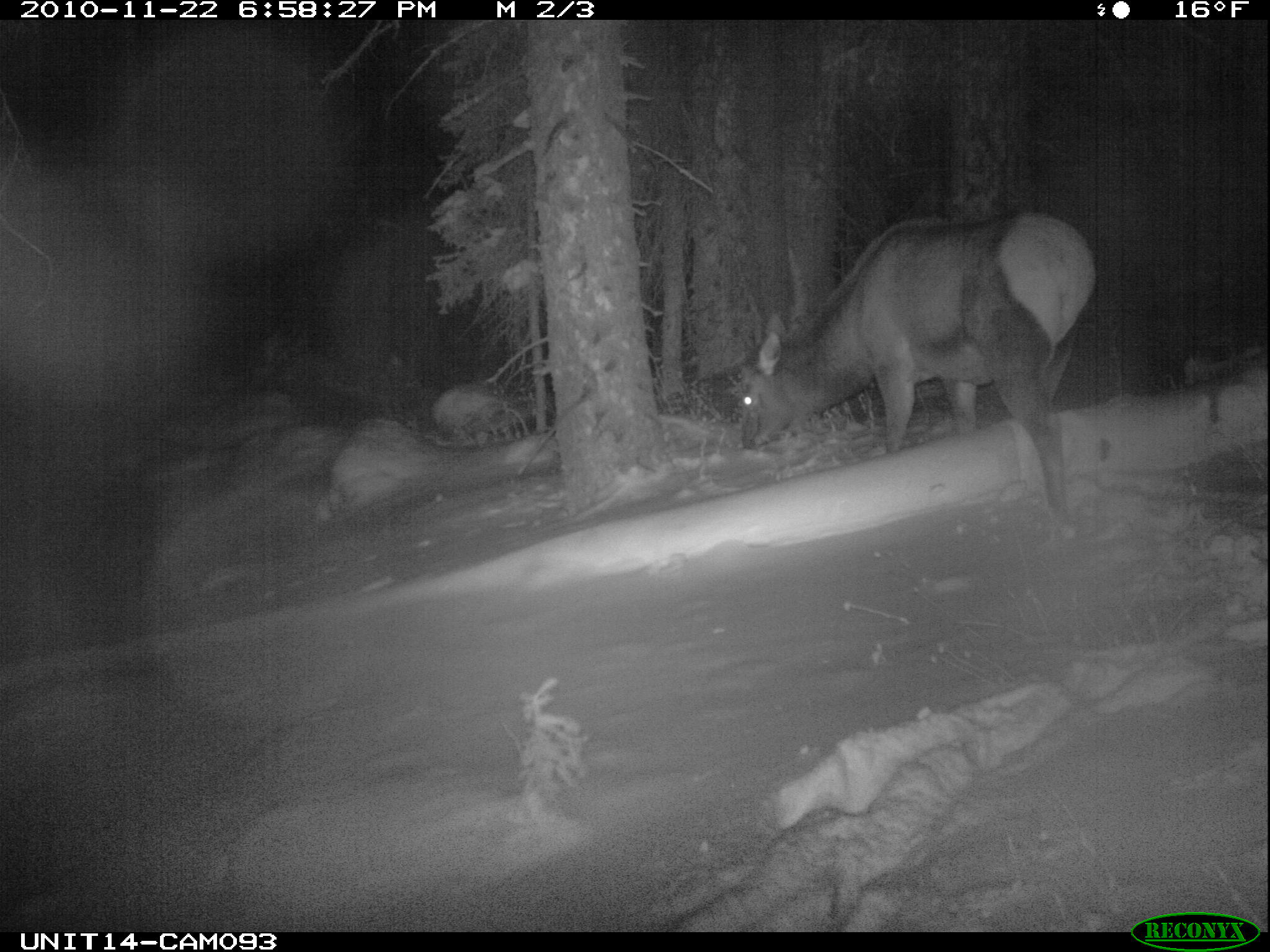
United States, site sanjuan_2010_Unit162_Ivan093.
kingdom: Animalia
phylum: Chordata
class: Mammalia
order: Artiodactyla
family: Cervidae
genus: Cervus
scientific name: Cervus elaphus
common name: red deer